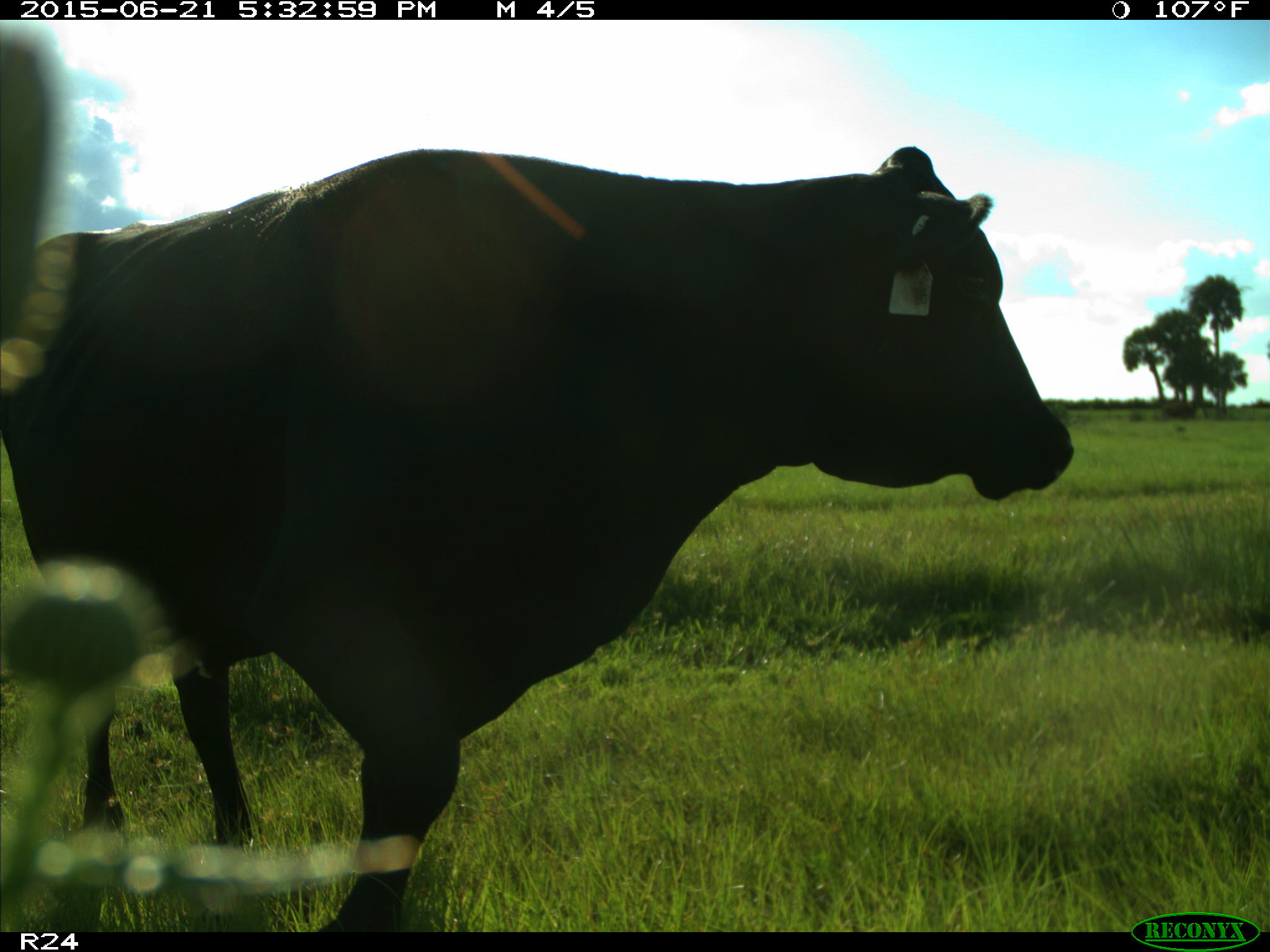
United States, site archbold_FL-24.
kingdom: Animalia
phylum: Chordata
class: Mammalia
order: Artiodactyla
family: Bovidae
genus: Bos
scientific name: Bos taurus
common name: domestic cow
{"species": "Bos taurus (domestic cow)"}